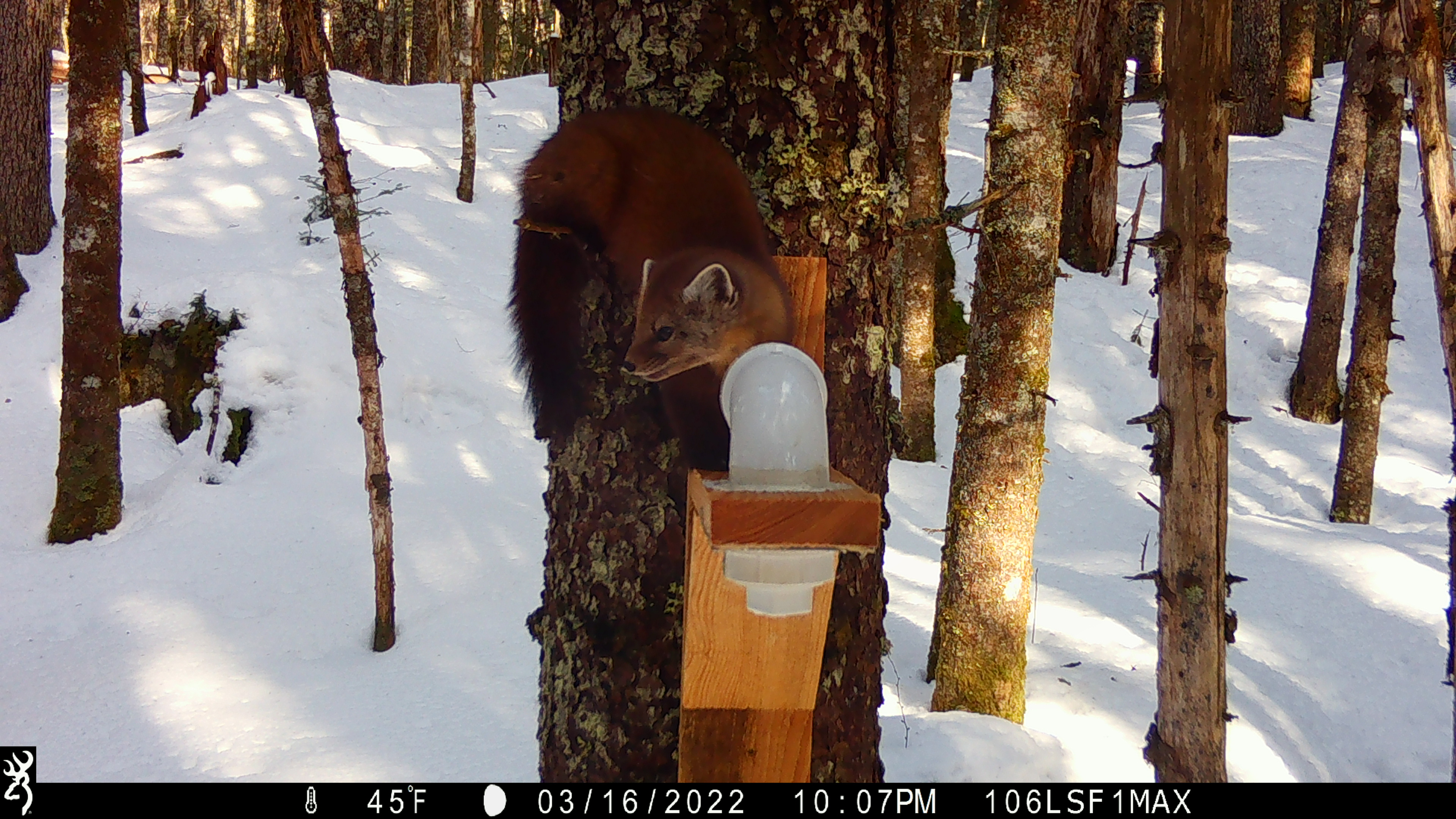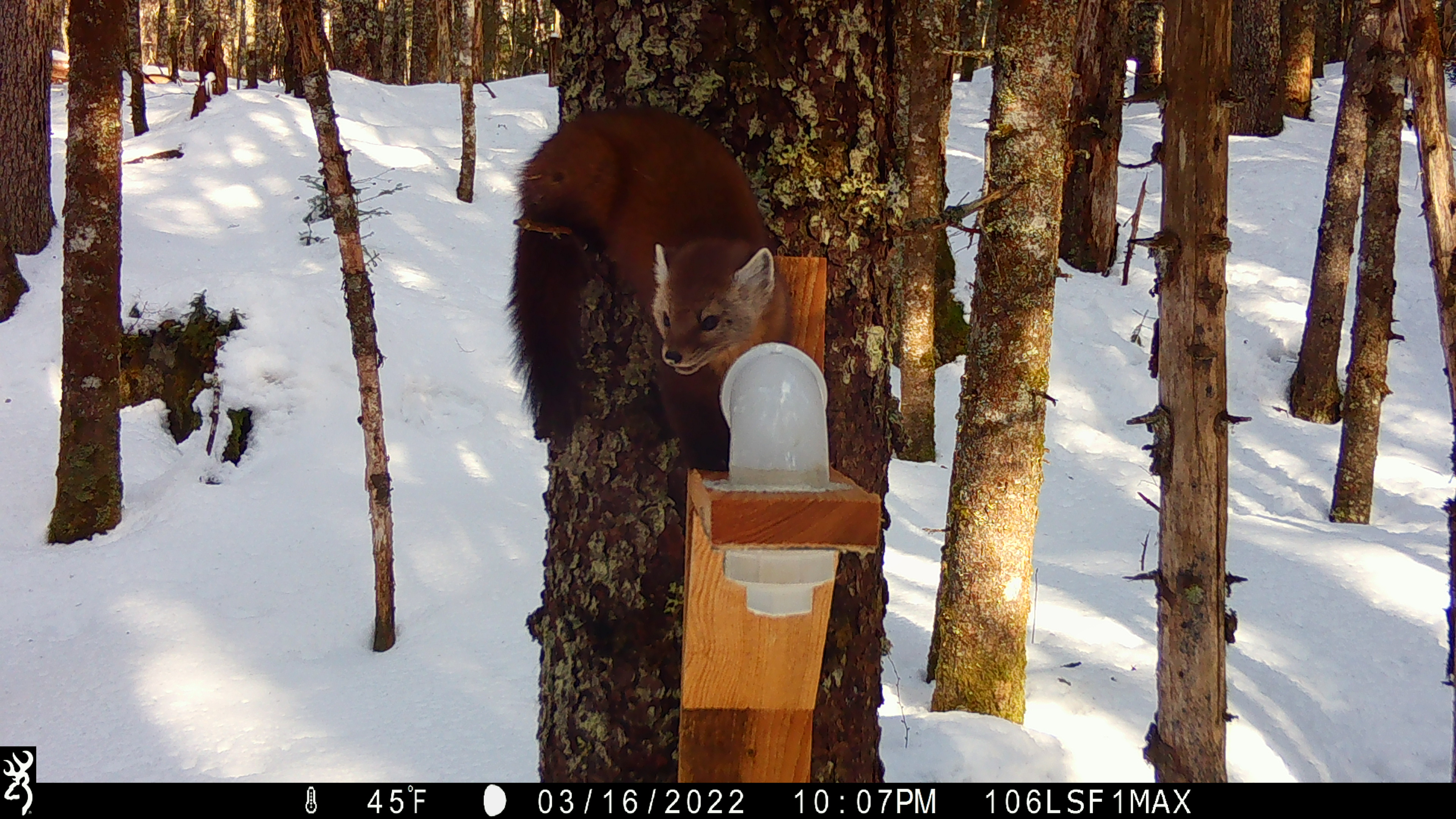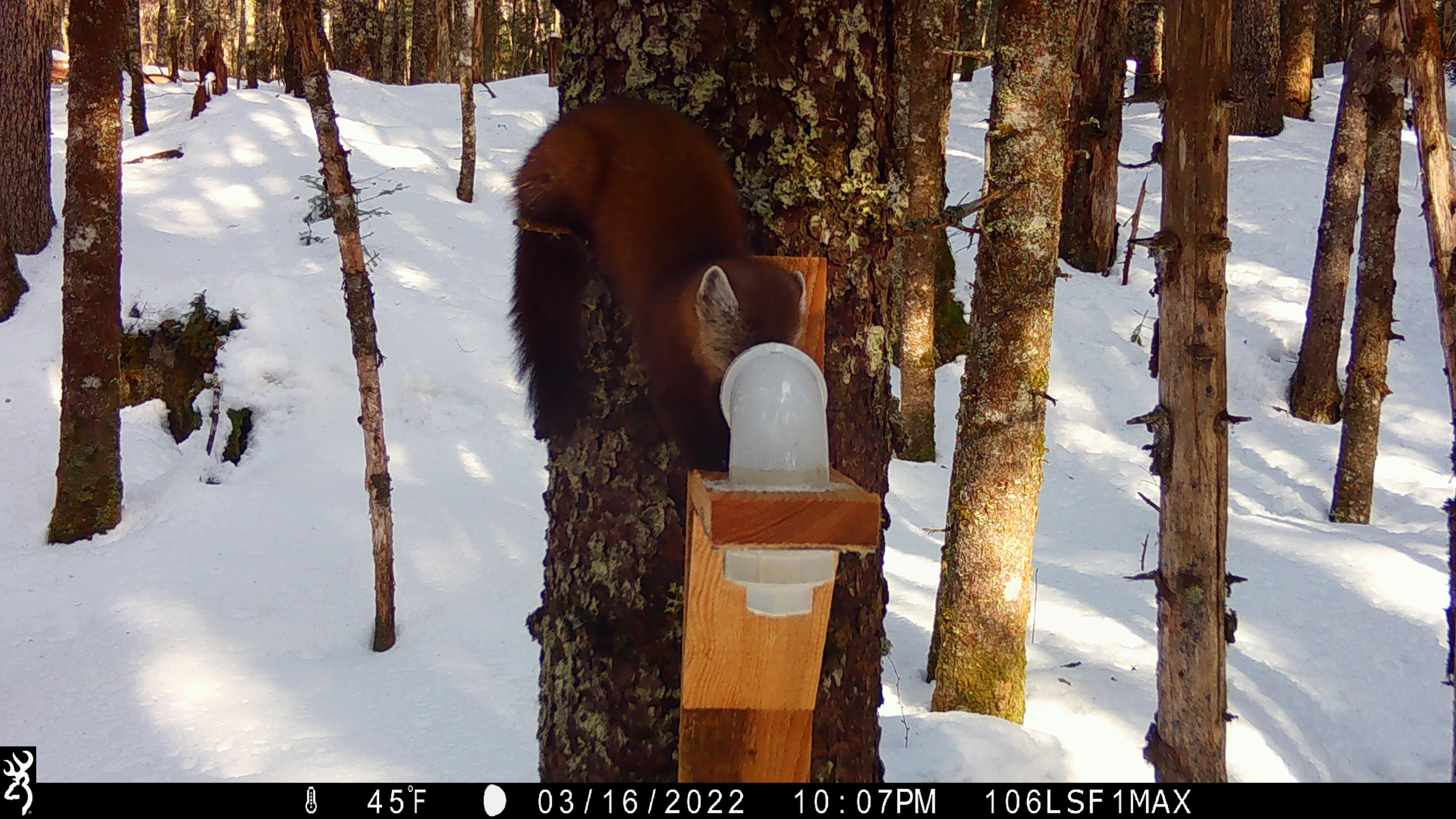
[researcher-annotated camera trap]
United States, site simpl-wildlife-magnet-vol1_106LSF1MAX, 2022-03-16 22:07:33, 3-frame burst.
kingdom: Animalia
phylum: Chordata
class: Mammalia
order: Carnivora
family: Mustelidae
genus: Martes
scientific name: Martes americana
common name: american marten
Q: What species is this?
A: American marten (Martes americana).